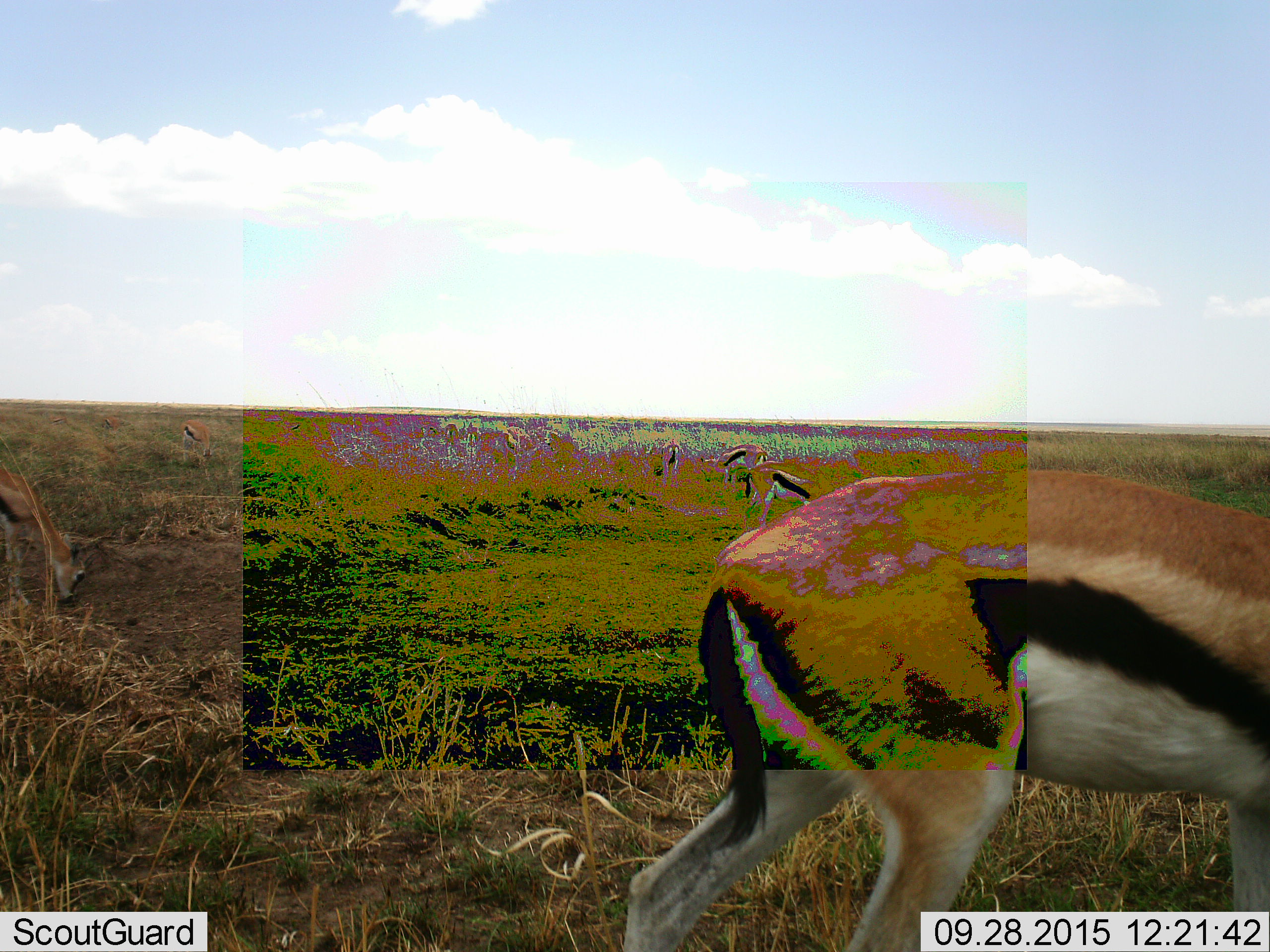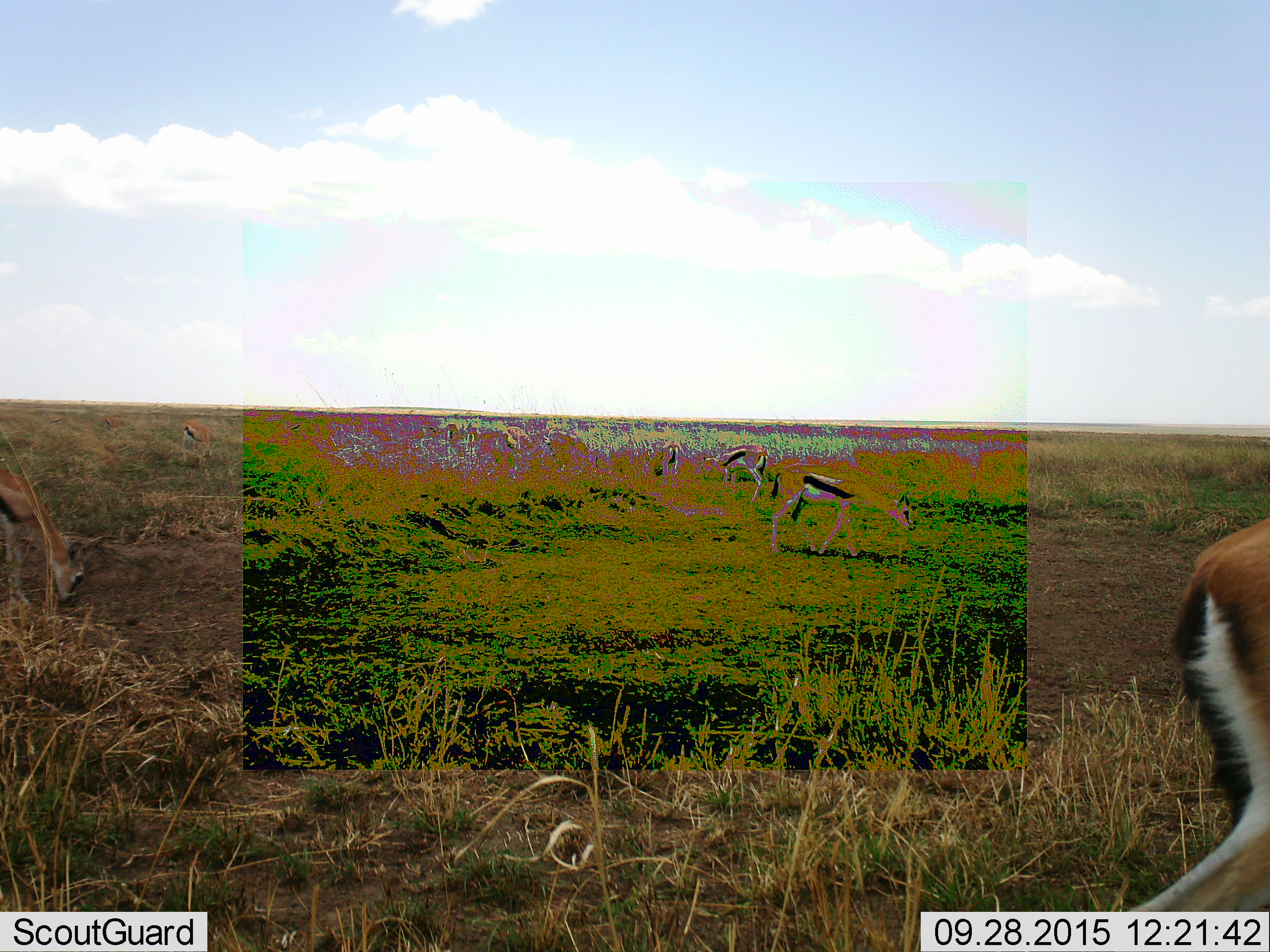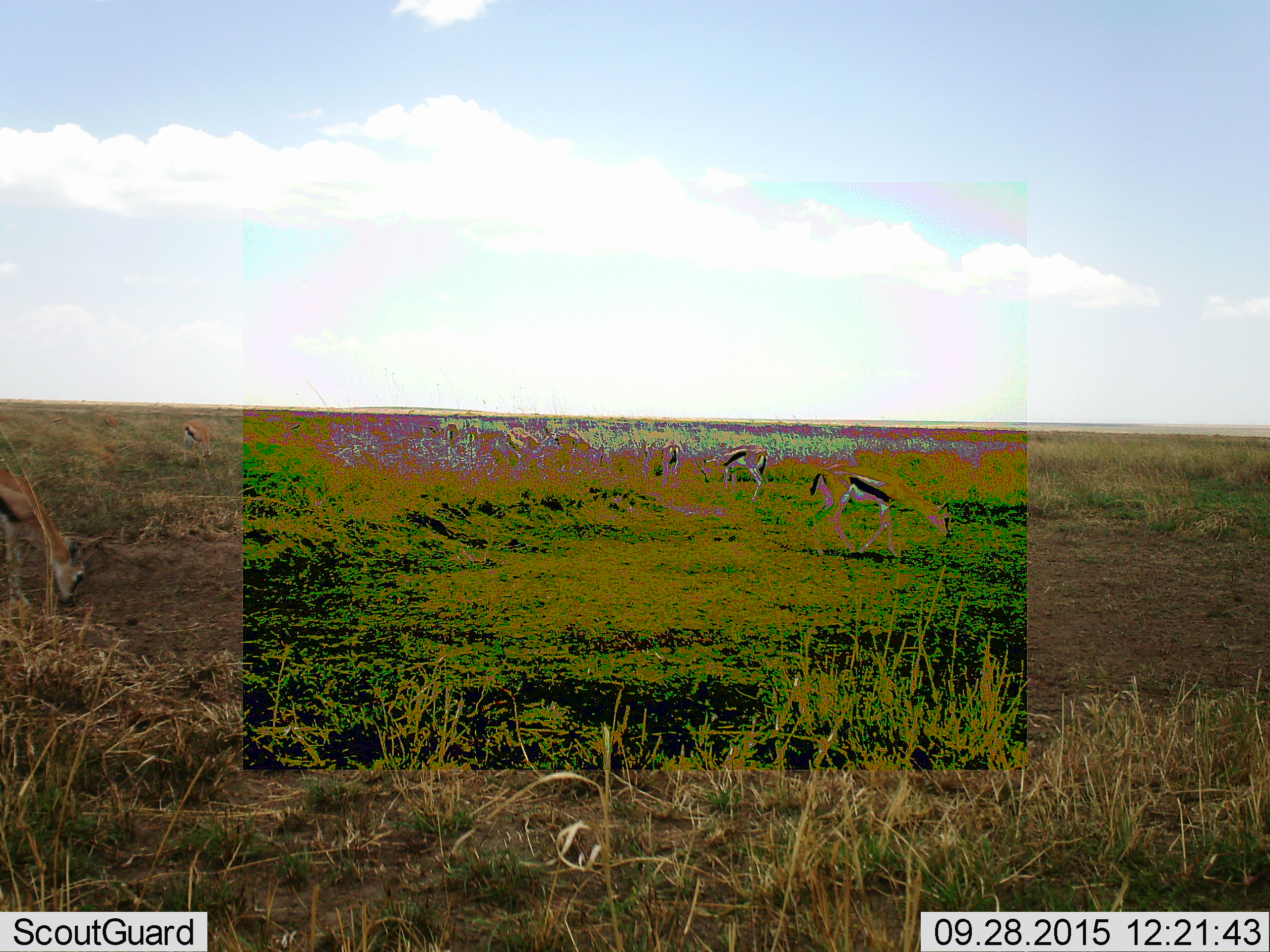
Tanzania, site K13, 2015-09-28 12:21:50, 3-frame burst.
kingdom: Animalia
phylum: Chordata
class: Mammalia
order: Artiodactyla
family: Bovidae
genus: Eudorcas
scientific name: Eudorcas thomsonii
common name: thomson's gazelle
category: gazellethomsons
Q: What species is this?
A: Gazellethomsons (thomson's gazelle) (Eudorcas thomsonii).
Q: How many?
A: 8.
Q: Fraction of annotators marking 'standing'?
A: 56%.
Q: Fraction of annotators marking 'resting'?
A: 0%.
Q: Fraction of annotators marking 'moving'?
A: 89%.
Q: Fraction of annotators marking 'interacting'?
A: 0%.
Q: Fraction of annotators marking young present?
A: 11%.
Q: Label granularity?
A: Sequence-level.